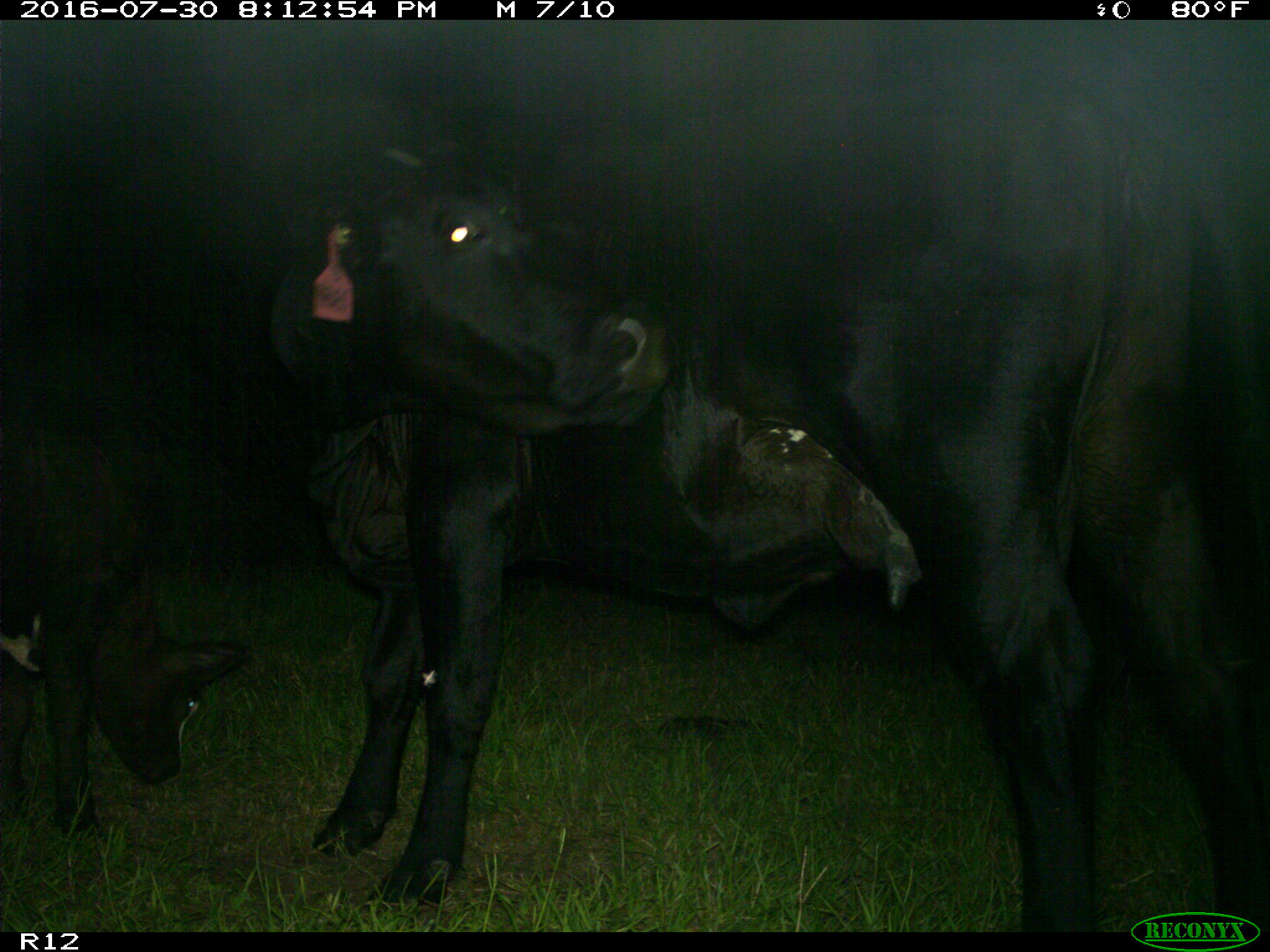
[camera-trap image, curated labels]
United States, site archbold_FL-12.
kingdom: Animalia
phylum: Chordata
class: Mammalia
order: Artiodactyla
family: Bovidae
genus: Bos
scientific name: Bos taurus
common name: domestic cow